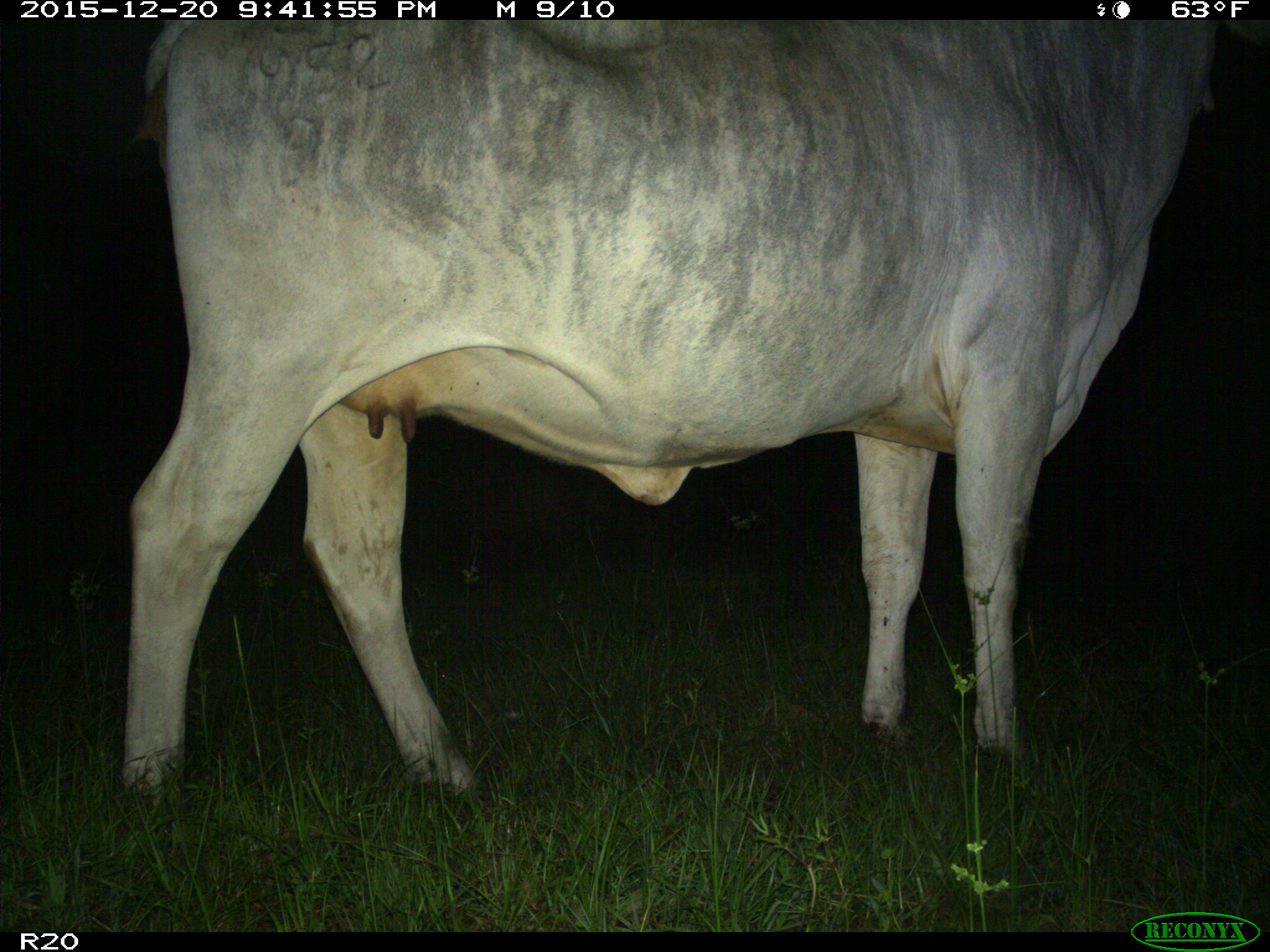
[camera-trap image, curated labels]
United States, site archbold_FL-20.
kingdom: Animalia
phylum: Chordata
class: Mammalia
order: Artiodactyla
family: Bovidae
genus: Bos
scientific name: Bos taurus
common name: domestic cow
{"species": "Bos taurus (domestic cow)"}